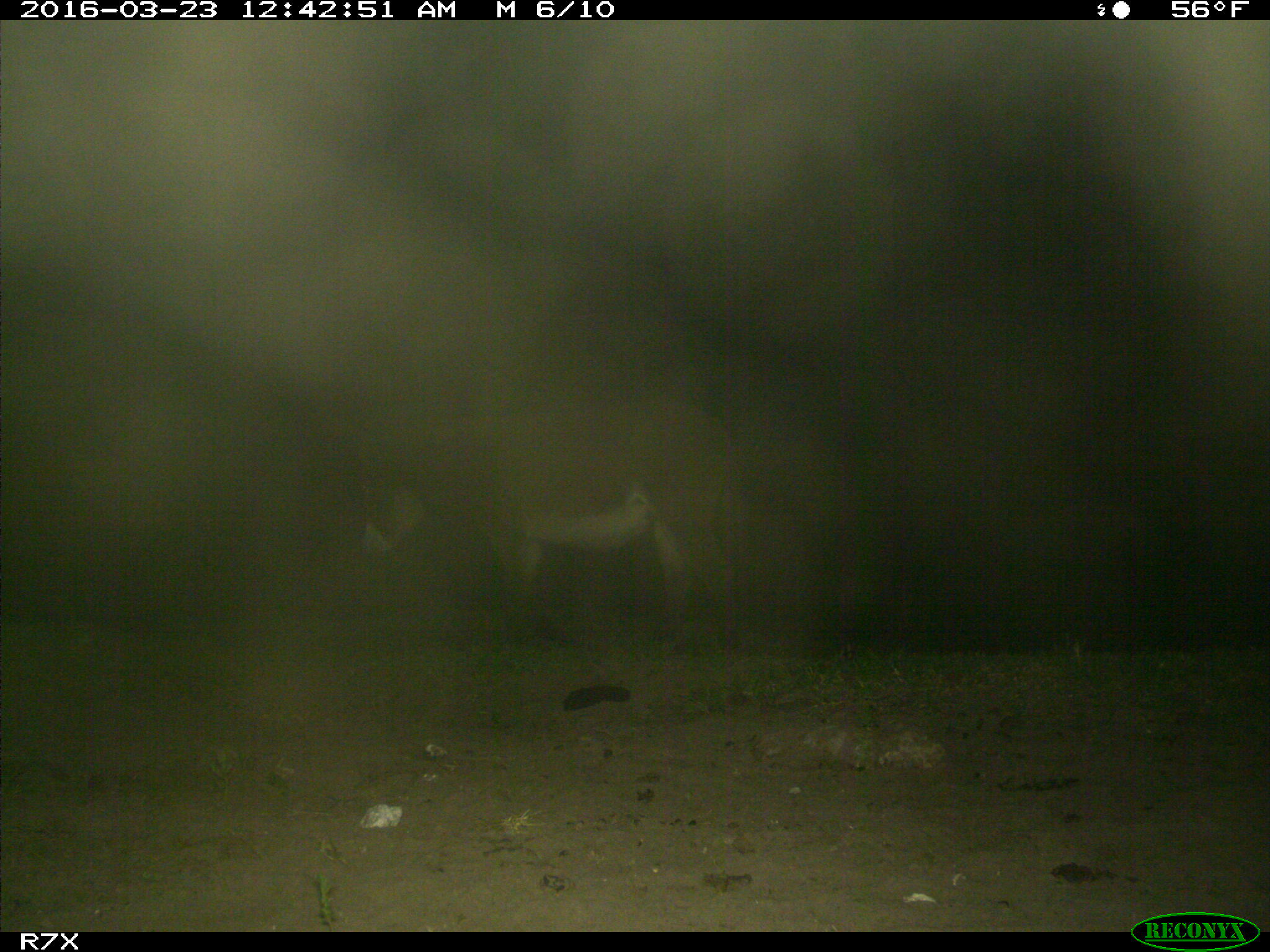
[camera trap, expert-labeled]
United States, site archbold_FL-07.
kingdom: Animalia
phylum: Chordata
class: Mammalia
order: Perissodactyla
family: Equidae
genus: Equus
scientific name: Equus africanus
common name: african wild ass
Equus africanus (african wild ass).